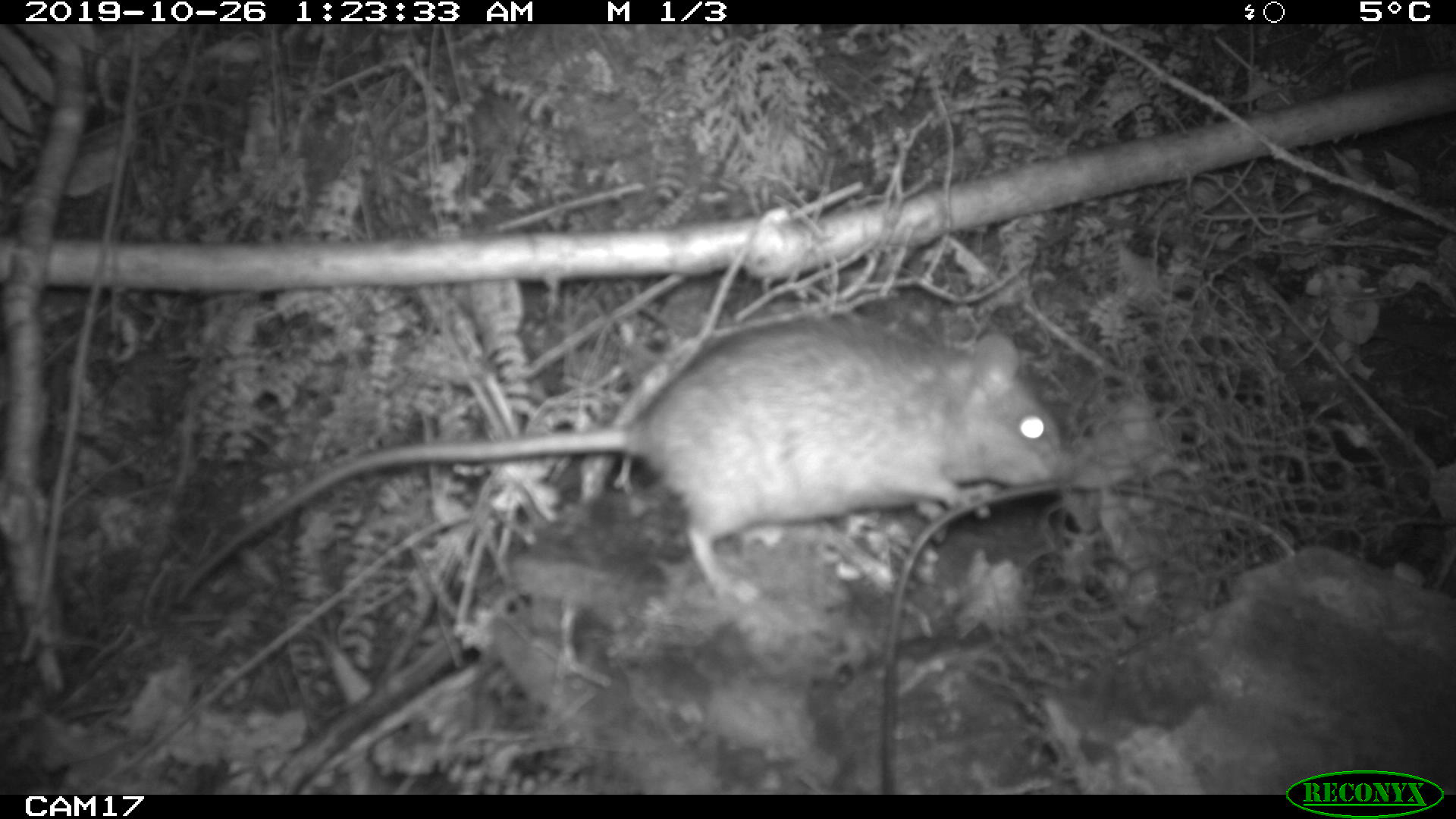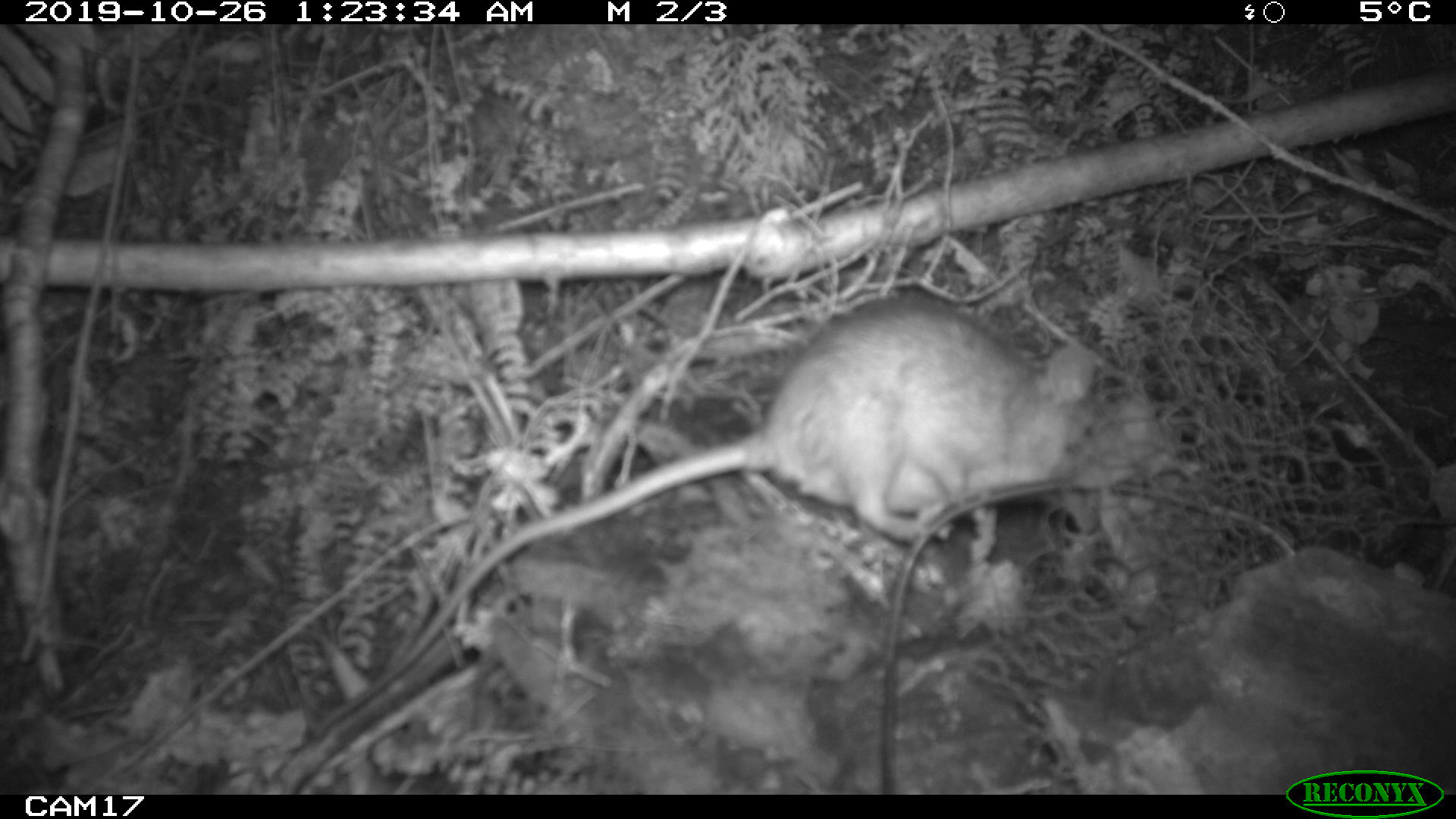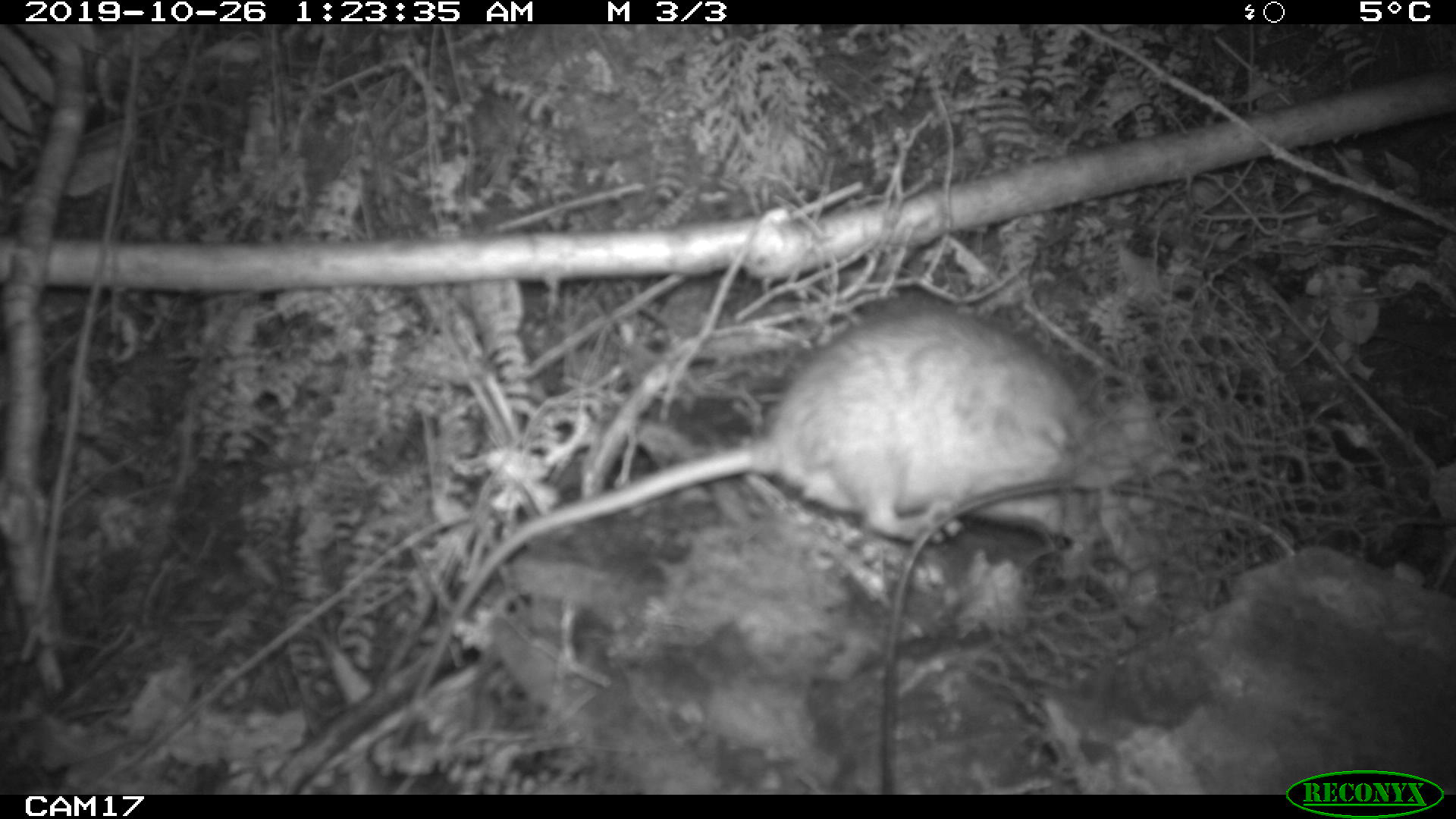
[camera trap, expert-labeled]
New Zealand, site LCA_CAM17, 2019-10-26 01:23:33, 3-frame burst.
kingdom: Animalia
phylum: Chordata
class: Mammalia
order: Rodentia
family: Muridae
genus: Rattus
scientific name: Rattus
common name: rat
Rat (Rattus).